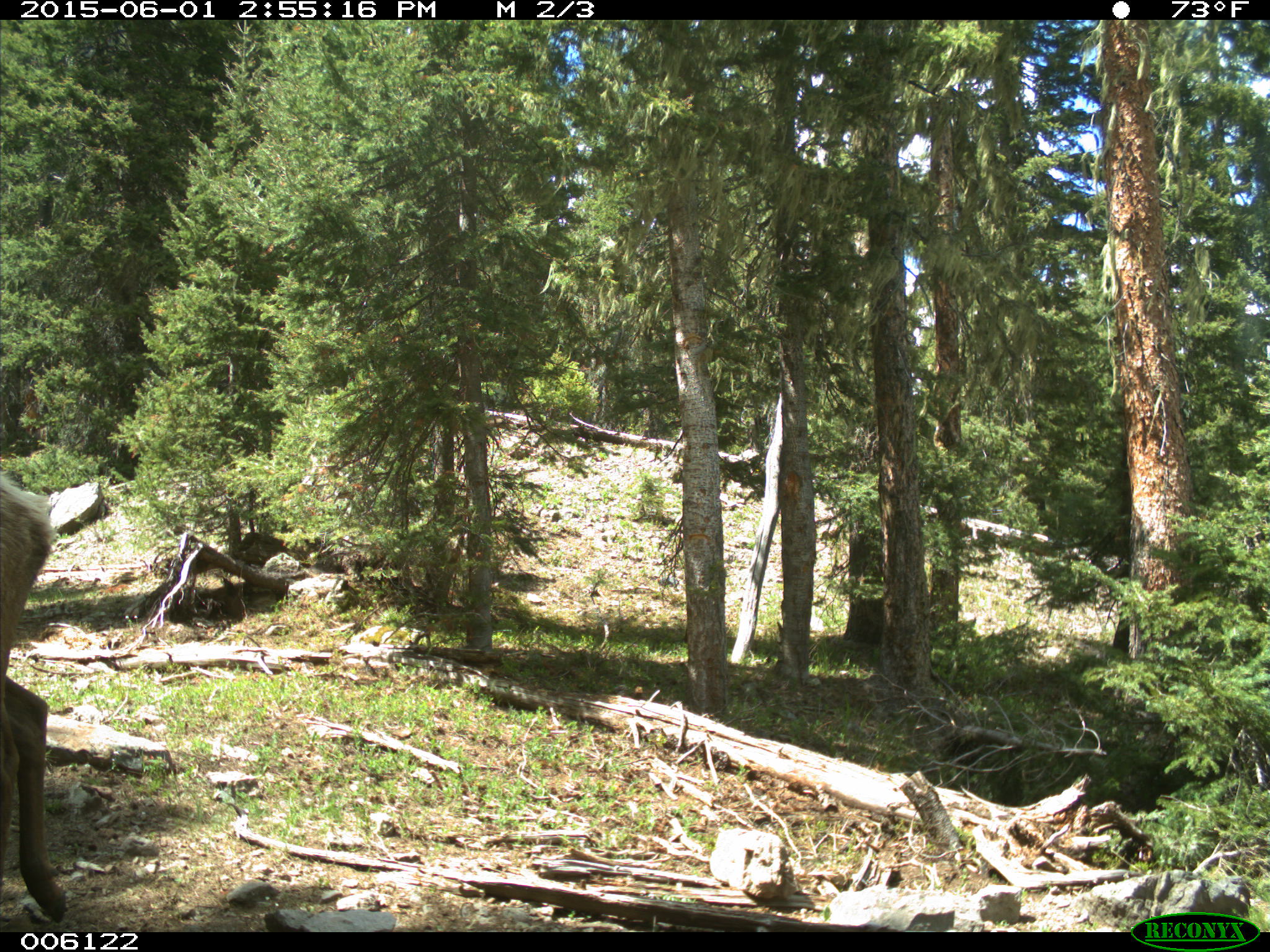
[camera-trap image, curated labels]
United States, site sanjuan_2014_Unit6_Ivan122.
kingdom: Animalia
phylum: Chordata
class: Mammalia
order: Artiodactyla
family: Cervidae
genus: Cervus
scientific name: Cervus elaphus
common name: red deer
Cervus elaphus (red deer).